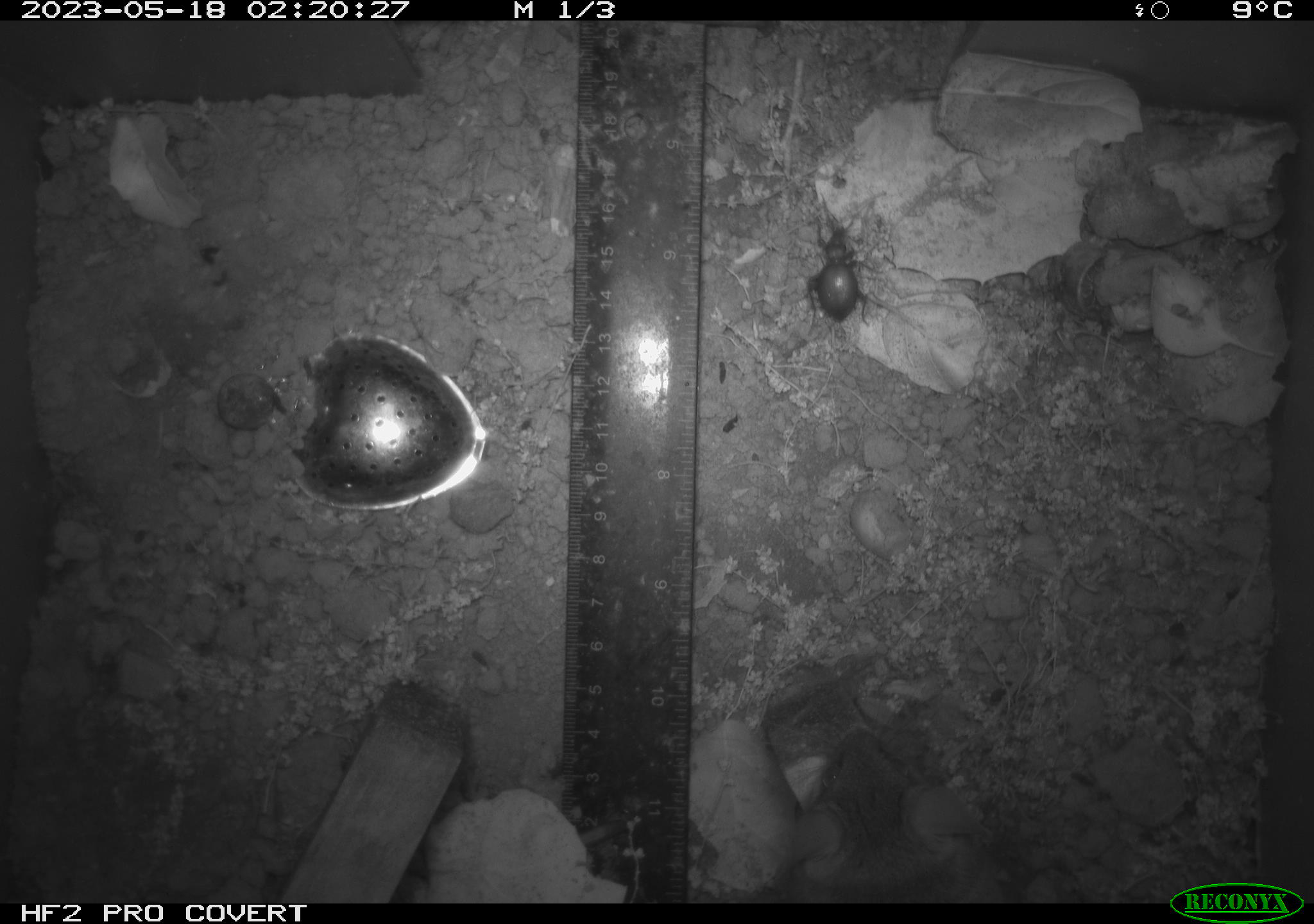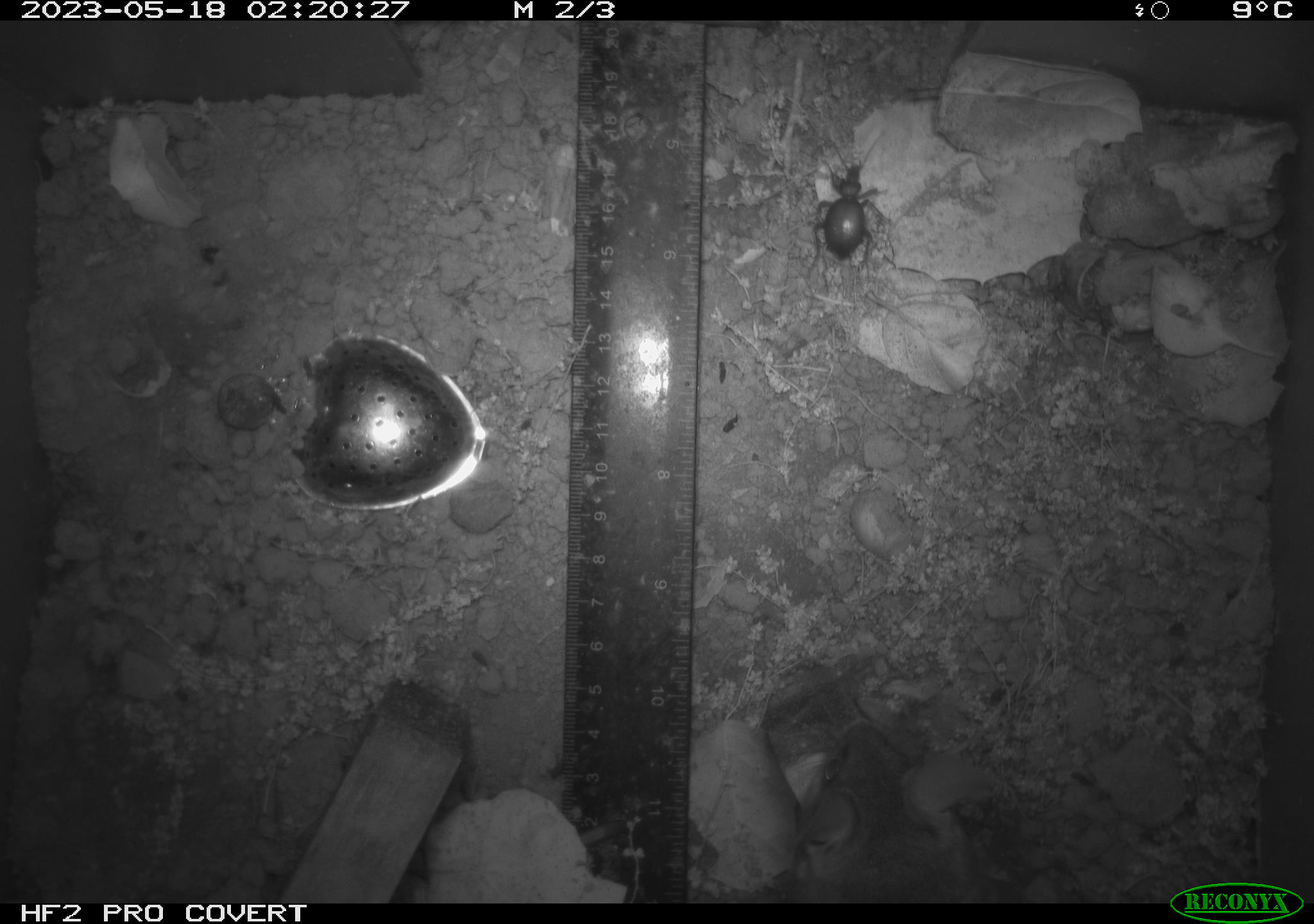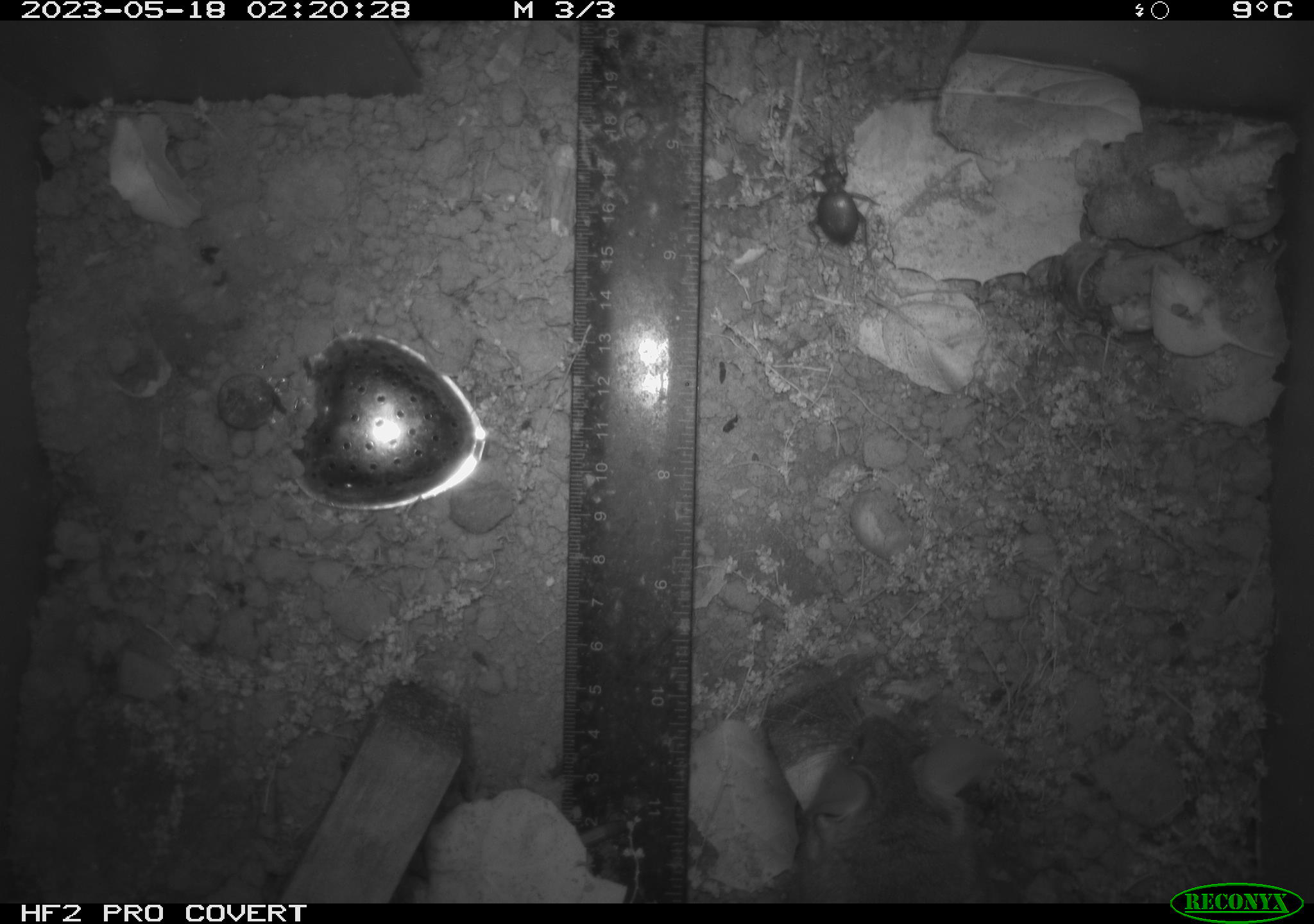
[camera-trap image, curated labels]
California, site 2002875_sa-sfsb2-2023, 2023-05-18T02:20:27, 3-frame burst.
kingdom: Animalia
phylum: Arthropoda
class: Insecta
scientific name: Insecta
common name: insect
Insect (Insecta).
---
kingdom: Animalia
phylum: Chordata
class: Mammalia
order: Rodentia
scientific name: Rodentia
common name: mouse species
Mouse species (Rodentia).